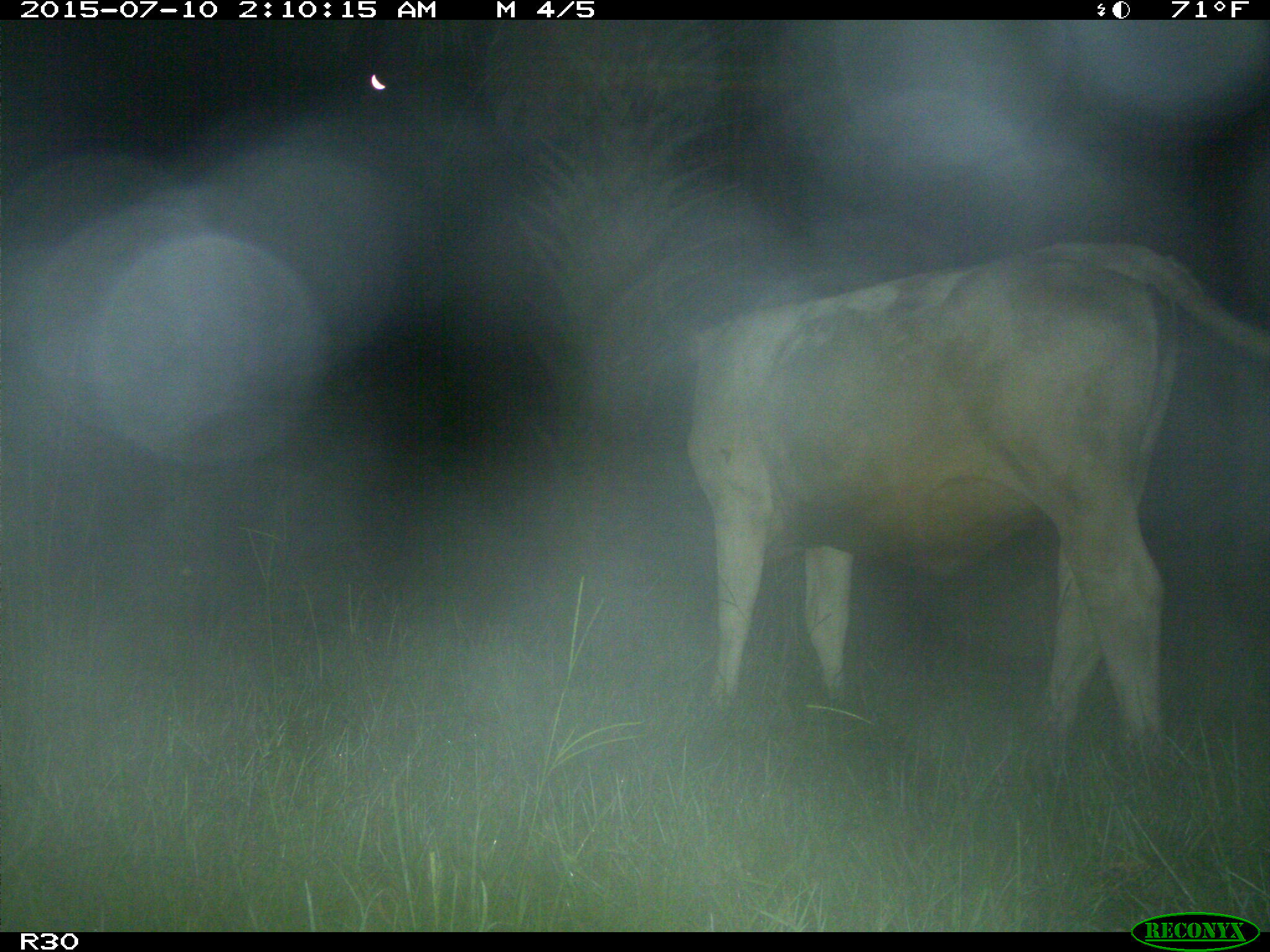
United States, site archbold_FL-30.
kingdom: Animalia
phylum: Chordata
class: Mammalia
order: Artiodactyla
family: Bovidae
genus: Bos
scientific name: Bos taurus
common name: domestic cow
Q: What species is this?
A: Bos taurus (domestic cow).